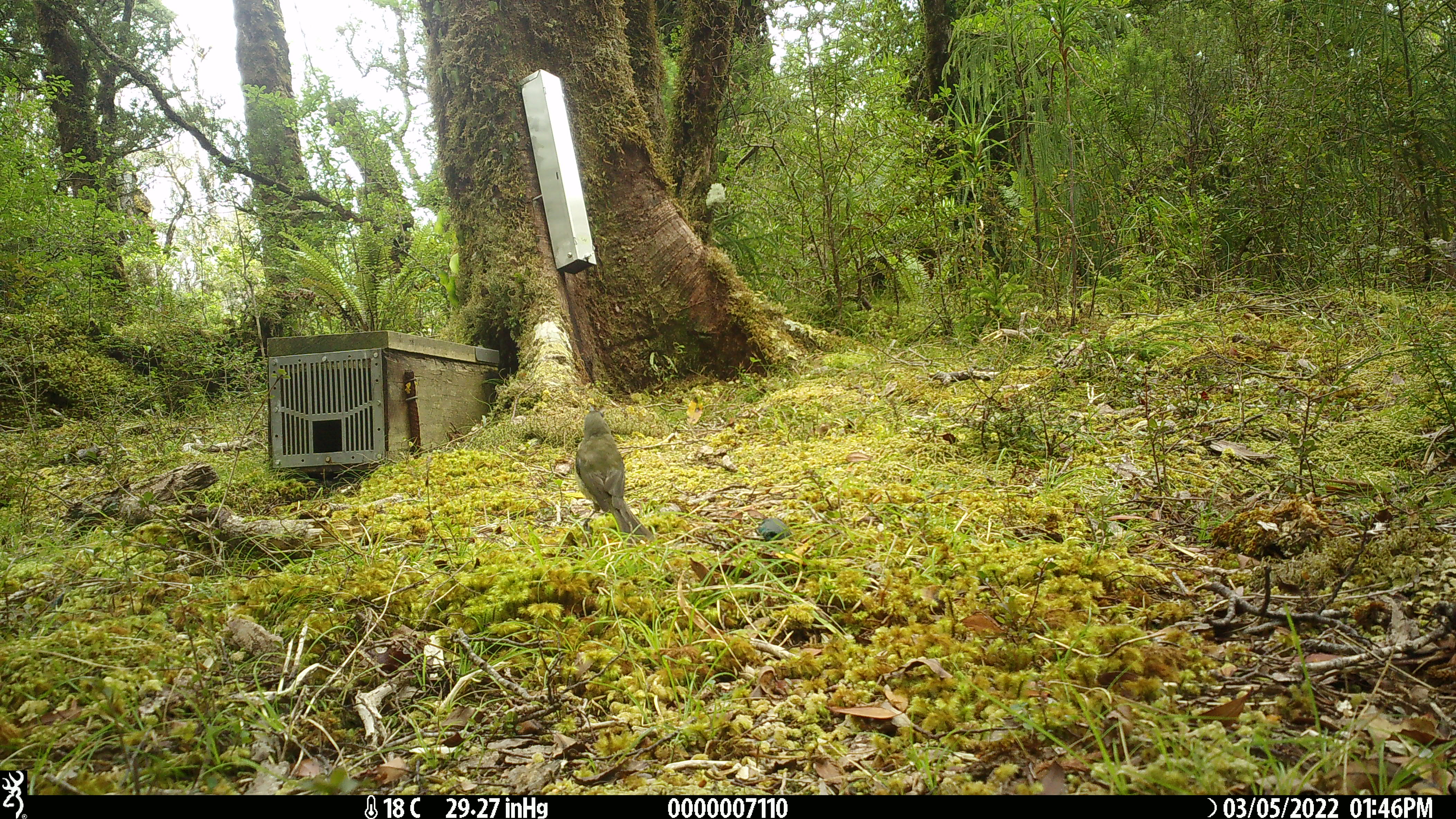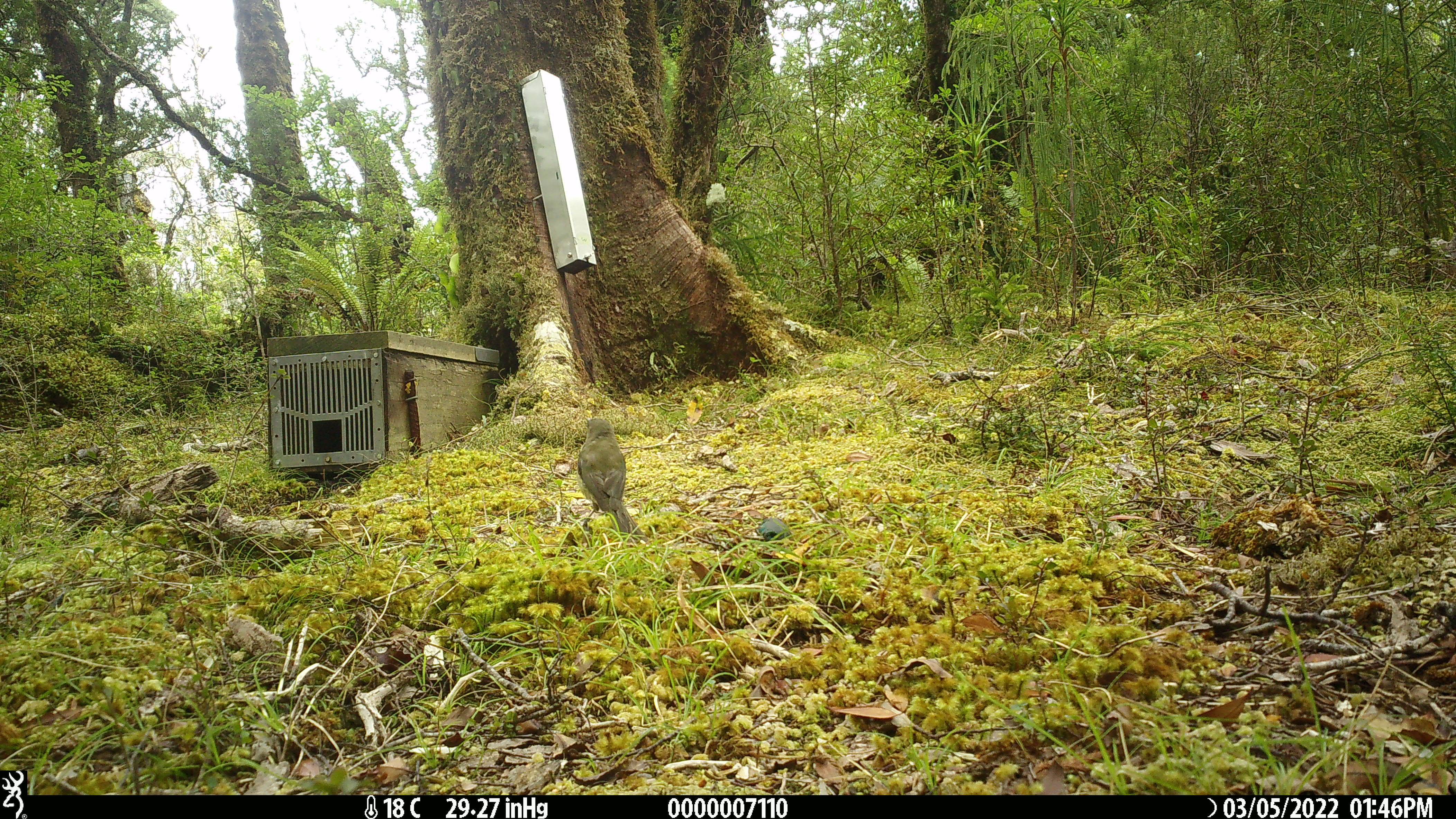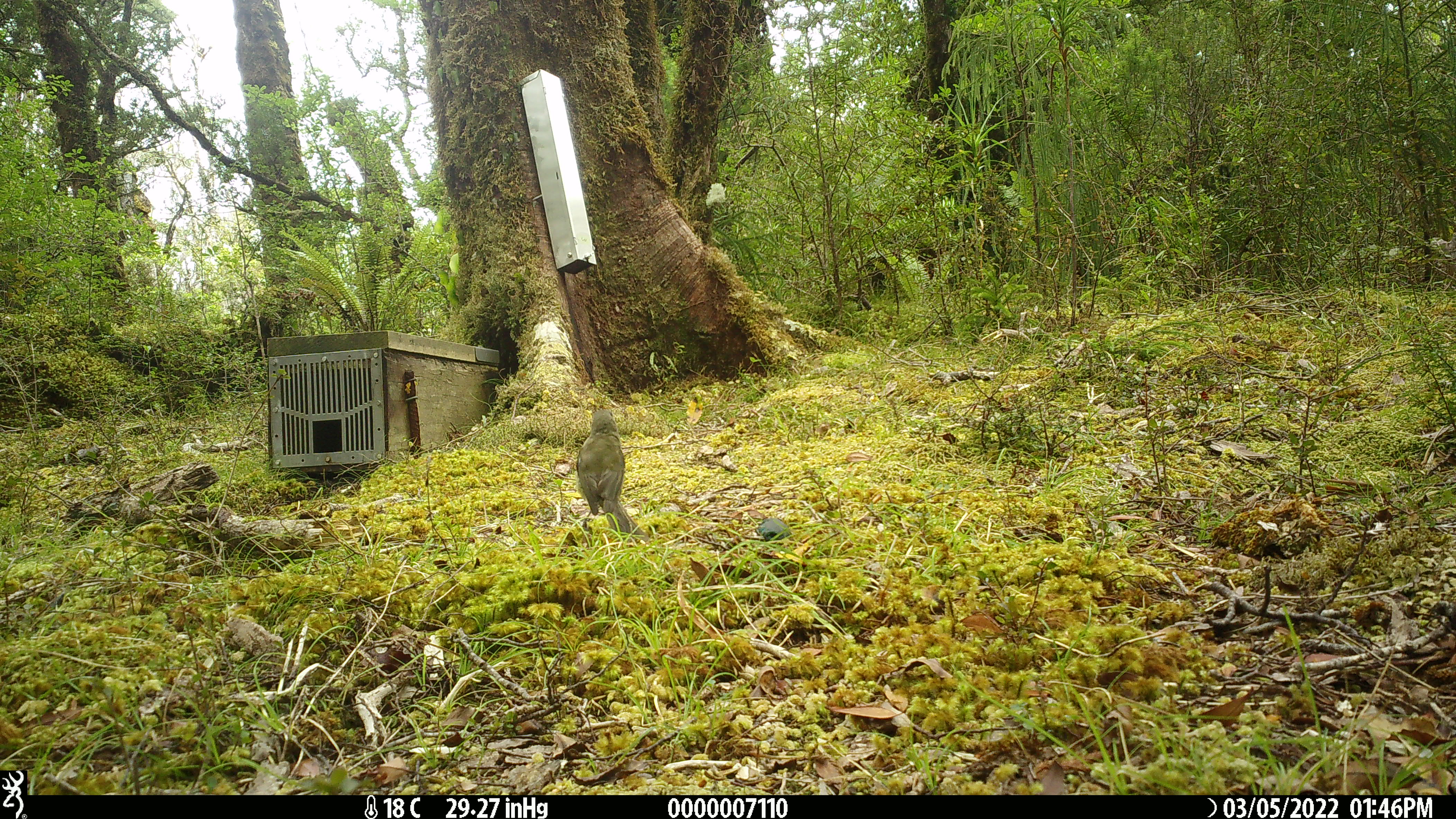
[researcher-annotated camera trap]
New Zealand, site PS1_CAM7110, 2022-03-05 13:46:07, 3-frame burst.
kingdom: Animalia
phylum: Chordata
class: Aves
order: Passeriformes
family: Meliphagidae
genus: Anthornis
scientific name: Anthornis melanura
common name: new zealand bellbird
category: bellbird